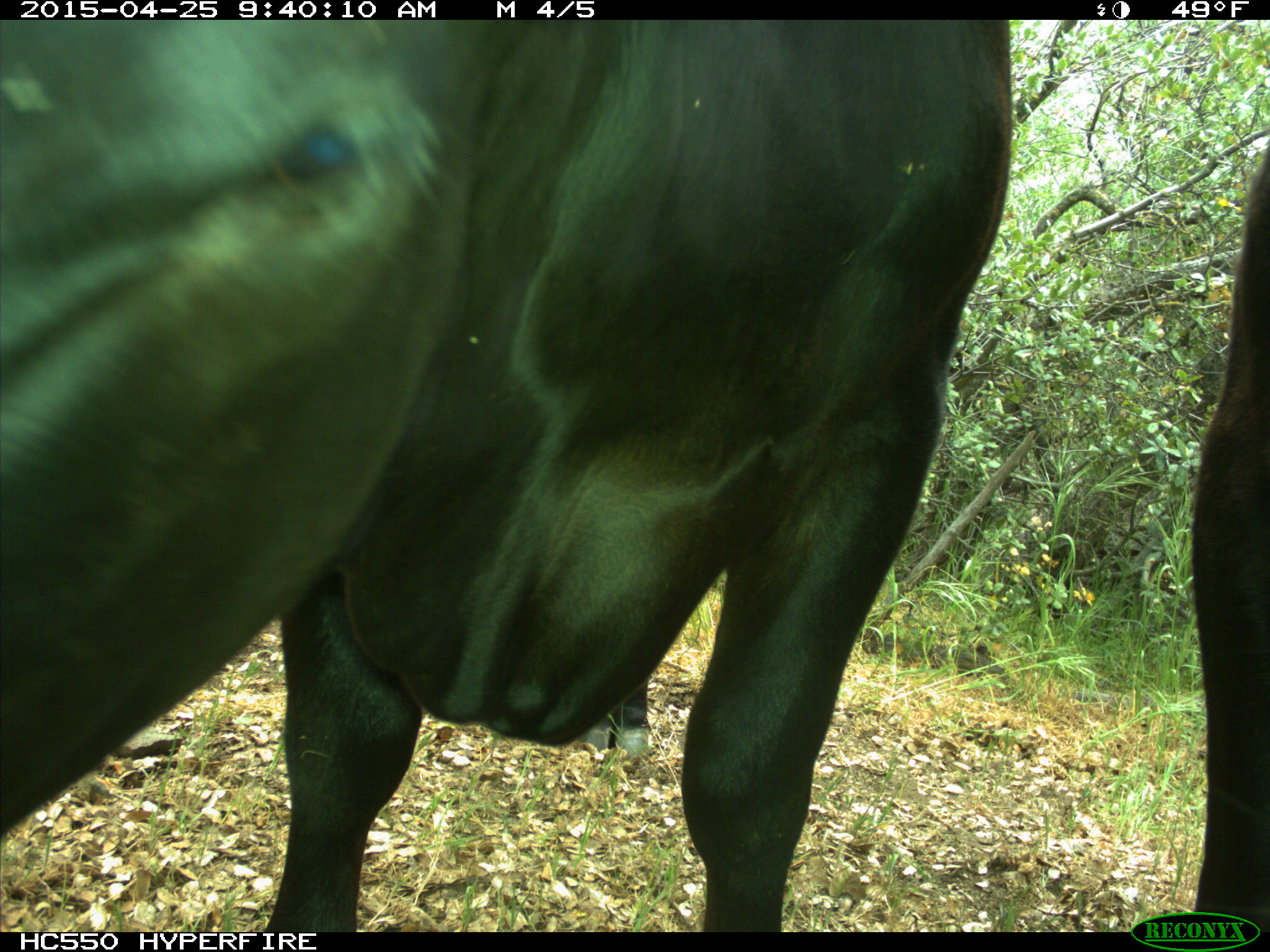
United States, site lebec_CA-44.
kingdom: Animalia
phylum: Chordata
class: Mammalia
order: Artiodactyla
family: Suidae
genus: Sus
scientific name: Sus scrofa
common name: wild boar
Sus scrofa (wild boar).